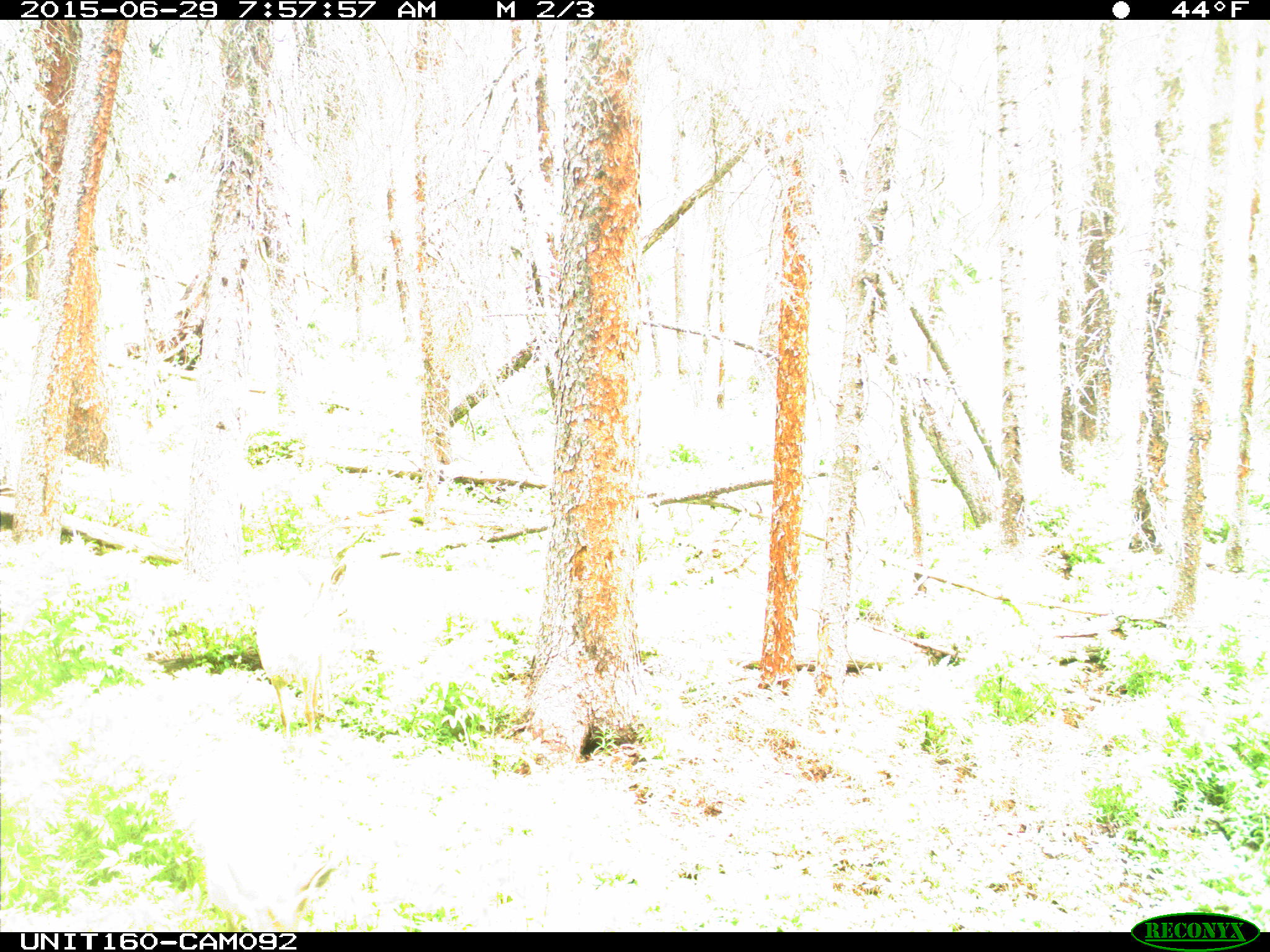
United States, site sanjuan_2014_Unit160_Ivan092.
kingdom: Animalia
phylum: Chordata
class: Mammalia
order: Artiodactyla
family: Cervidae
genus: Odocoileus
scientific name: Odocoileus hemionus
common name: mule deer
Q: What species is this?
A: Odocoileus hemionus (mule deer).